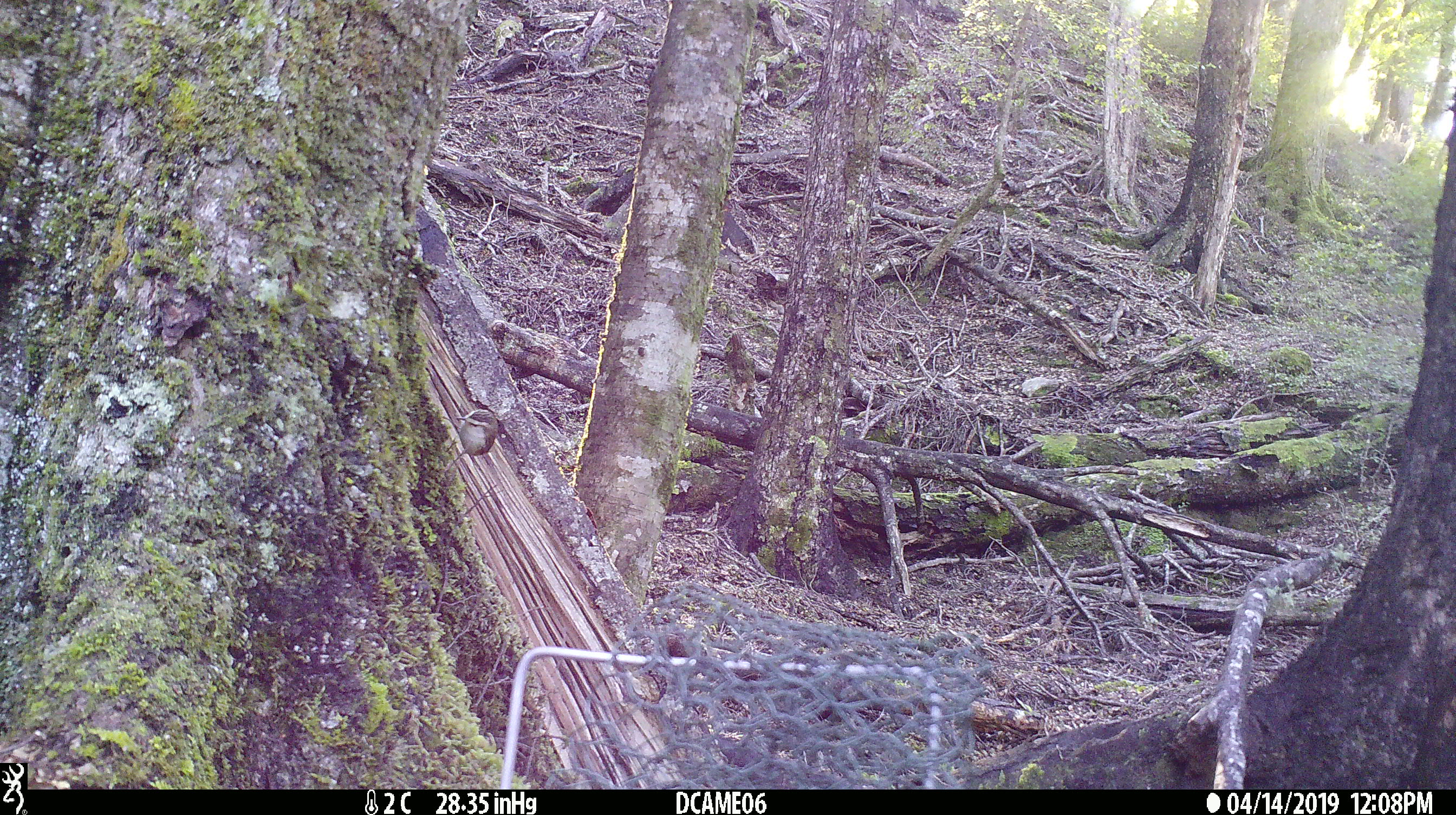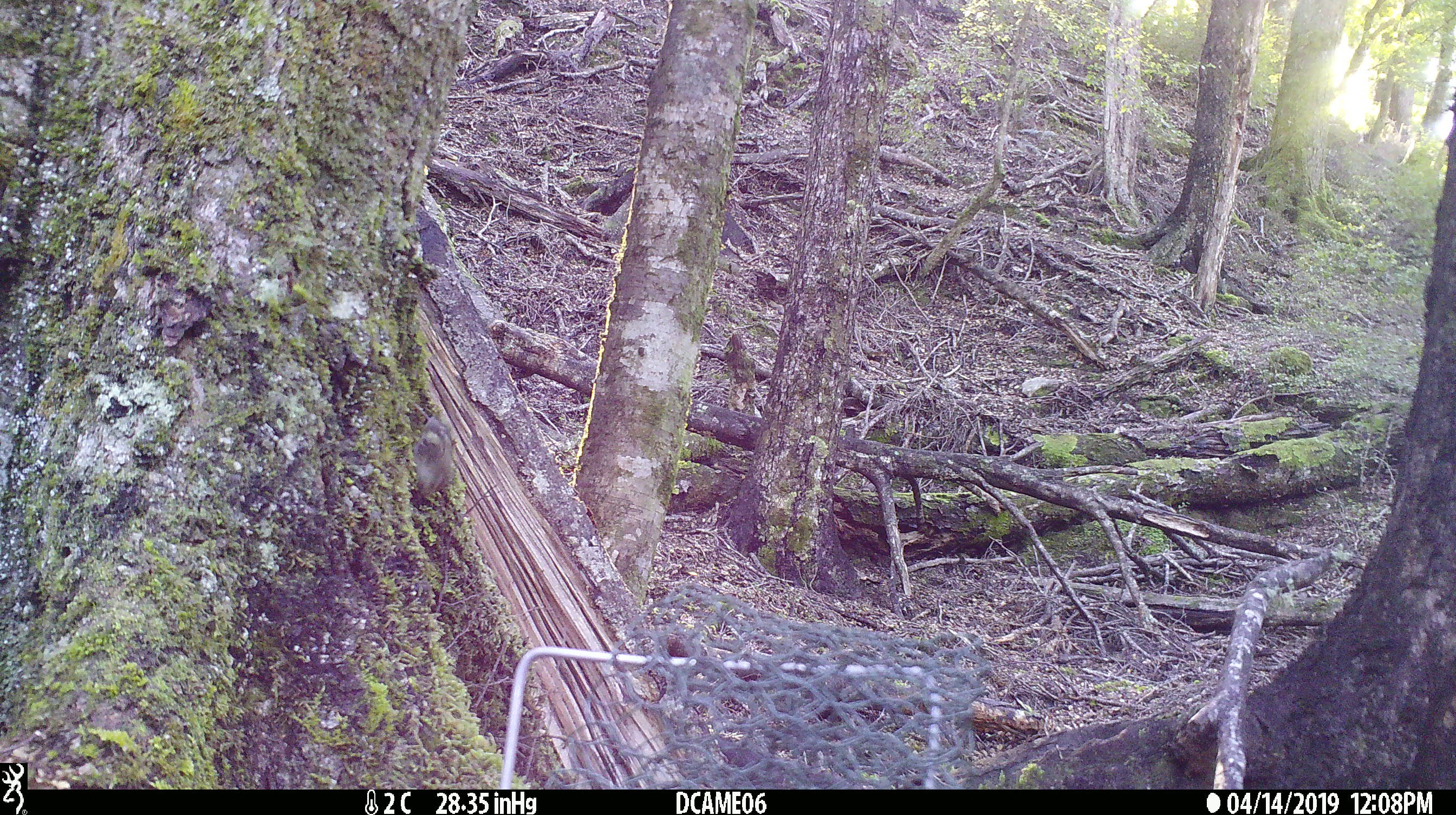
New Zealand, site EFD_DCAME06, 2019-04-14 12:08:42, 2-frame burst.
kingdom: Animalia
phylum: Chordata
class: Aves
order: Passeriformes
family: Acanthisittidae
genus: Acanthisitta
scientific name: Acanthisitta chloris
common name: rifleman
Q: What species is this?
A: Rifleman (Acanthisitta chloris).